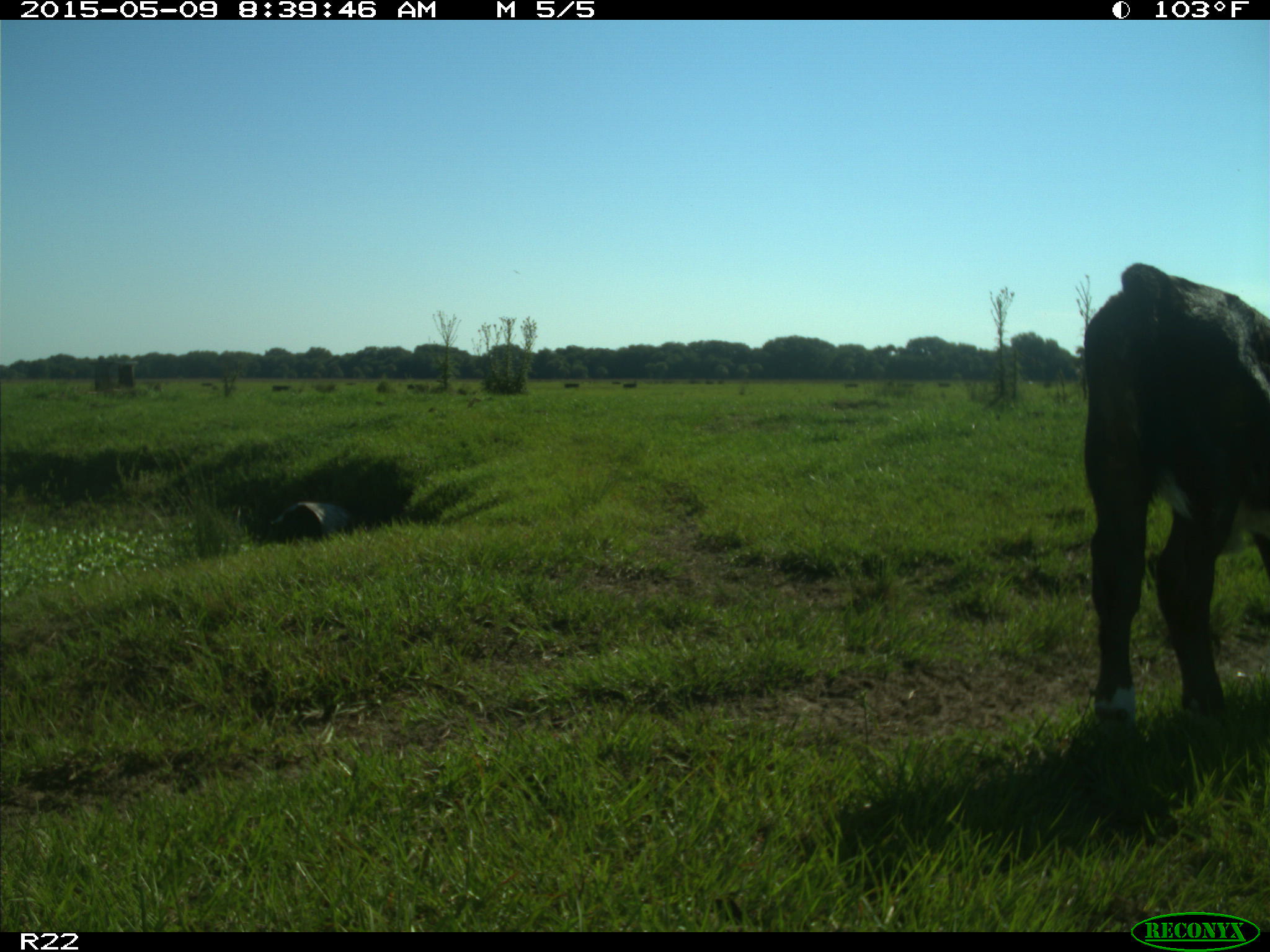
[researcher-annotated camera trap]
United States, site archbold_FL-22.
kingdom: Animalia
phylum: Chordata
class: Mammalia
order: Artiodactyla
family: Bovidae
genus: Bos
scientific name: Bos taurus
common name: domestic cow